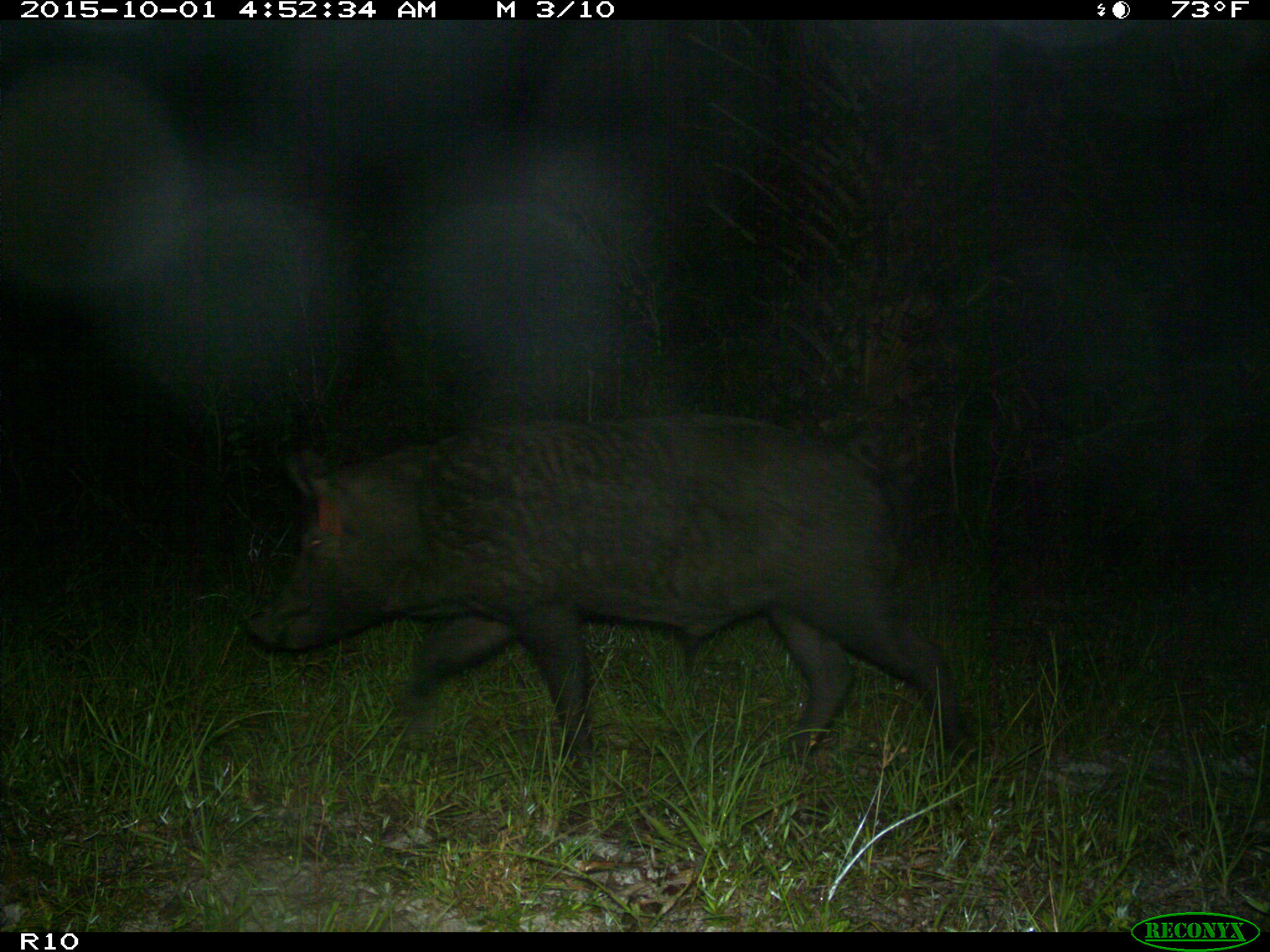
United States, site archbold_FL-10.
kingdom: Animalia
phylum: Chordata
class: Mammalia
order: Artiodactyla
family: Suidae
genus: Sus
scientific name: Sus scrofa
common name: wild boar